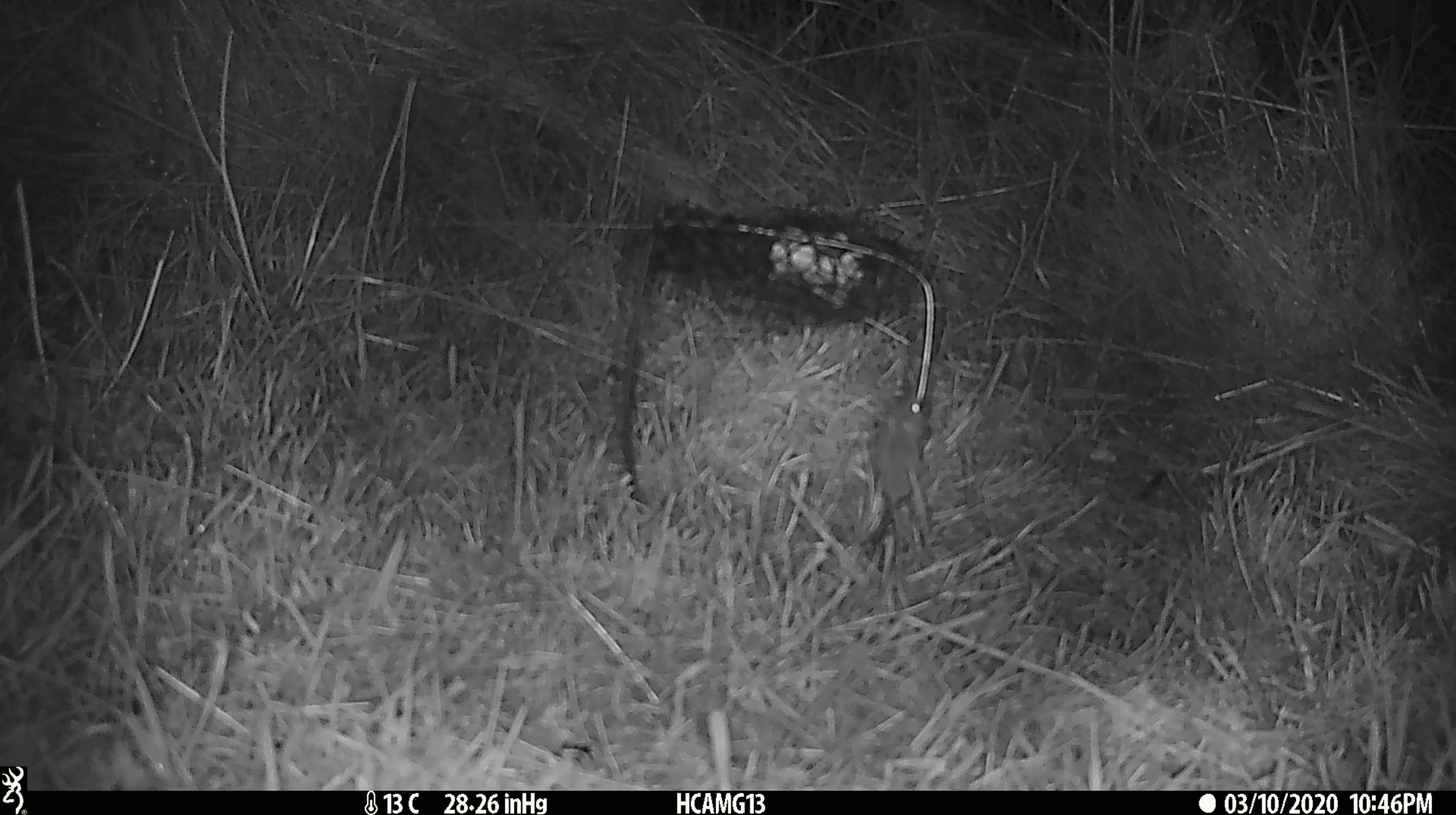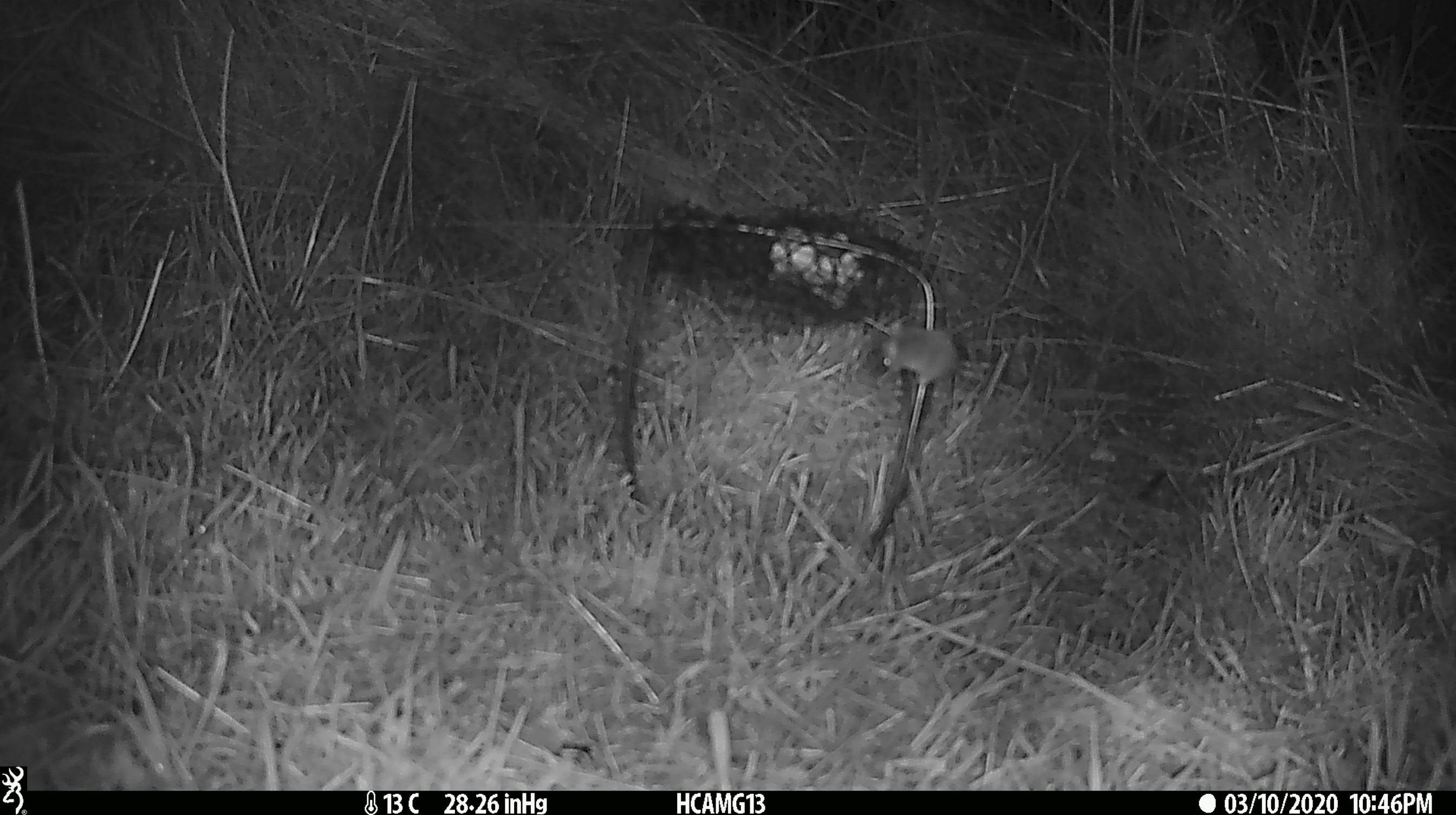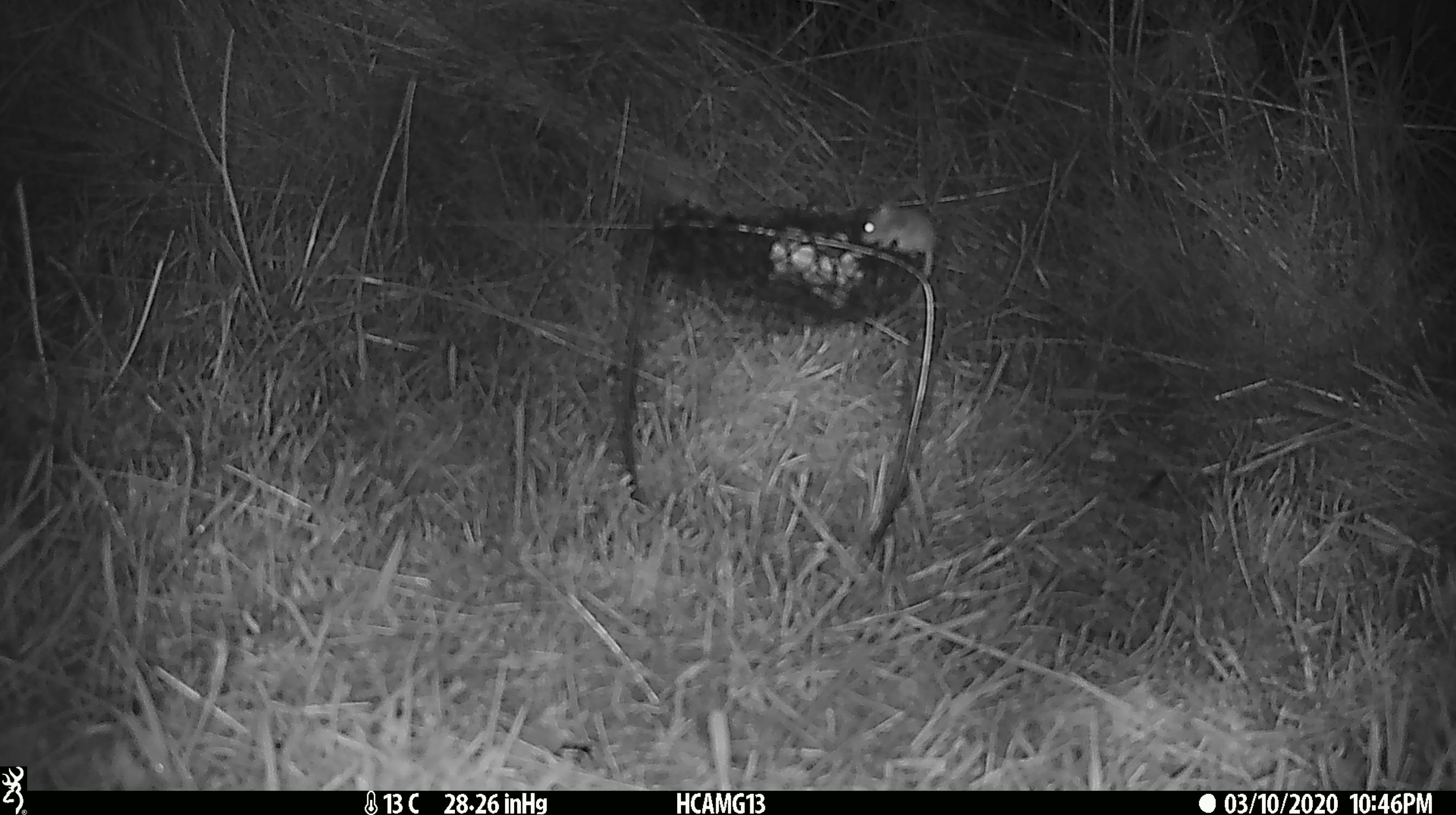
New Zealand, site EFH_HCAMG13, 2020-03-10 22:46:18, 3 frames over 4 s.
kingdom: Animalia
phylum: Chordata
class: Mammalia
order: Rodentia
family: Muridae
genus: Mus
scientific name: Mus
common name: mouse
Mouse (Mus).